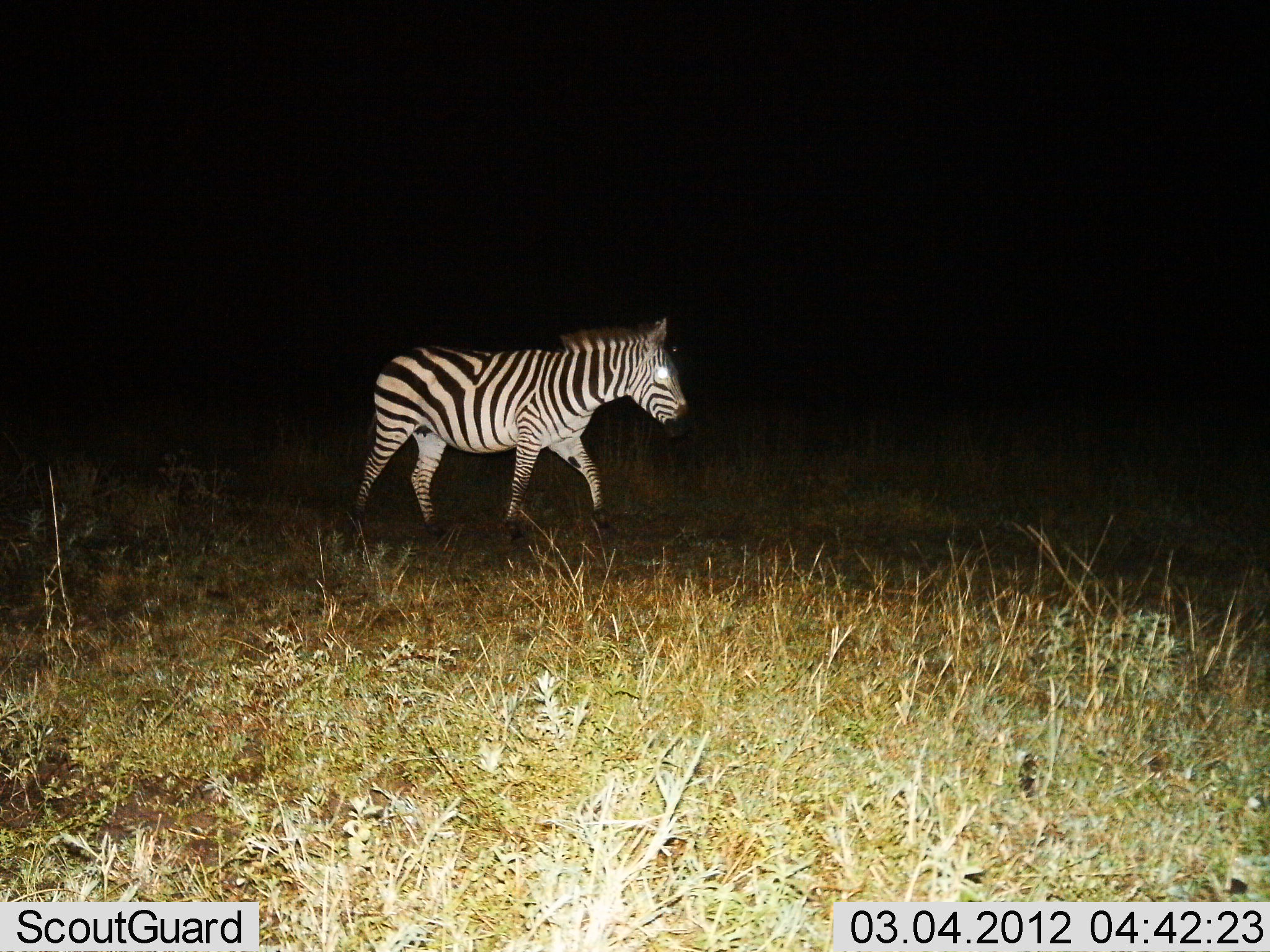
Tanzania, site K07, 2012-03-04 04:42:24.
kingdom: Animalia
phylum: Chordata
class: Mammalia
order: Perissodactyla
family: Equidae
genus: Equus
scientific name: Equus quagga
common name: plains zebra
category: zebra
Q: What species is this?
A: Zebra (plains zebra) (Equus quagga).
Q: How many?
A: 1.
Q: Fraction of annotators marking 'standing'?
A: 5%.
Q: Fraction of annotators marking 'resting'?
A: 0%.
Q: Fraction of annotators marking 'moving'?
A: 95%.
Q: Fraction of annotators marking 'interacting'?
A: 0%.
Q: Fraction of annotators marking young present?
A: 0%.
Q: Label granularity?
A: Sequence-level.